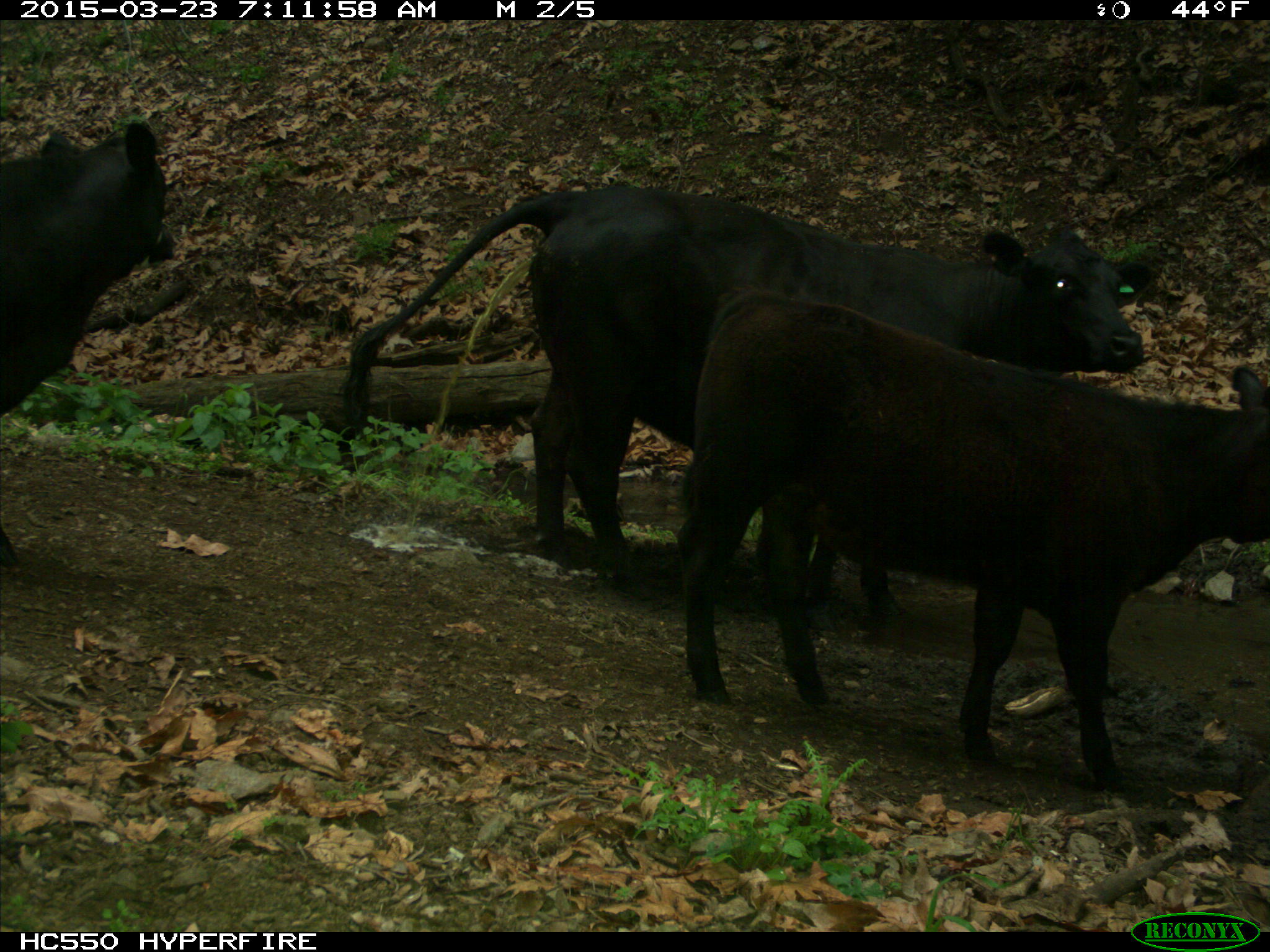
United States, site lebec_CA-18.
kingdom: Animalia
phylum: Chordata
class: Mammalia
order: Artiodactyla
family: Bovidae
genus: Bos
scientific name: Bos taurus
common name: domestic cow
Bos taurus (domestic cow).